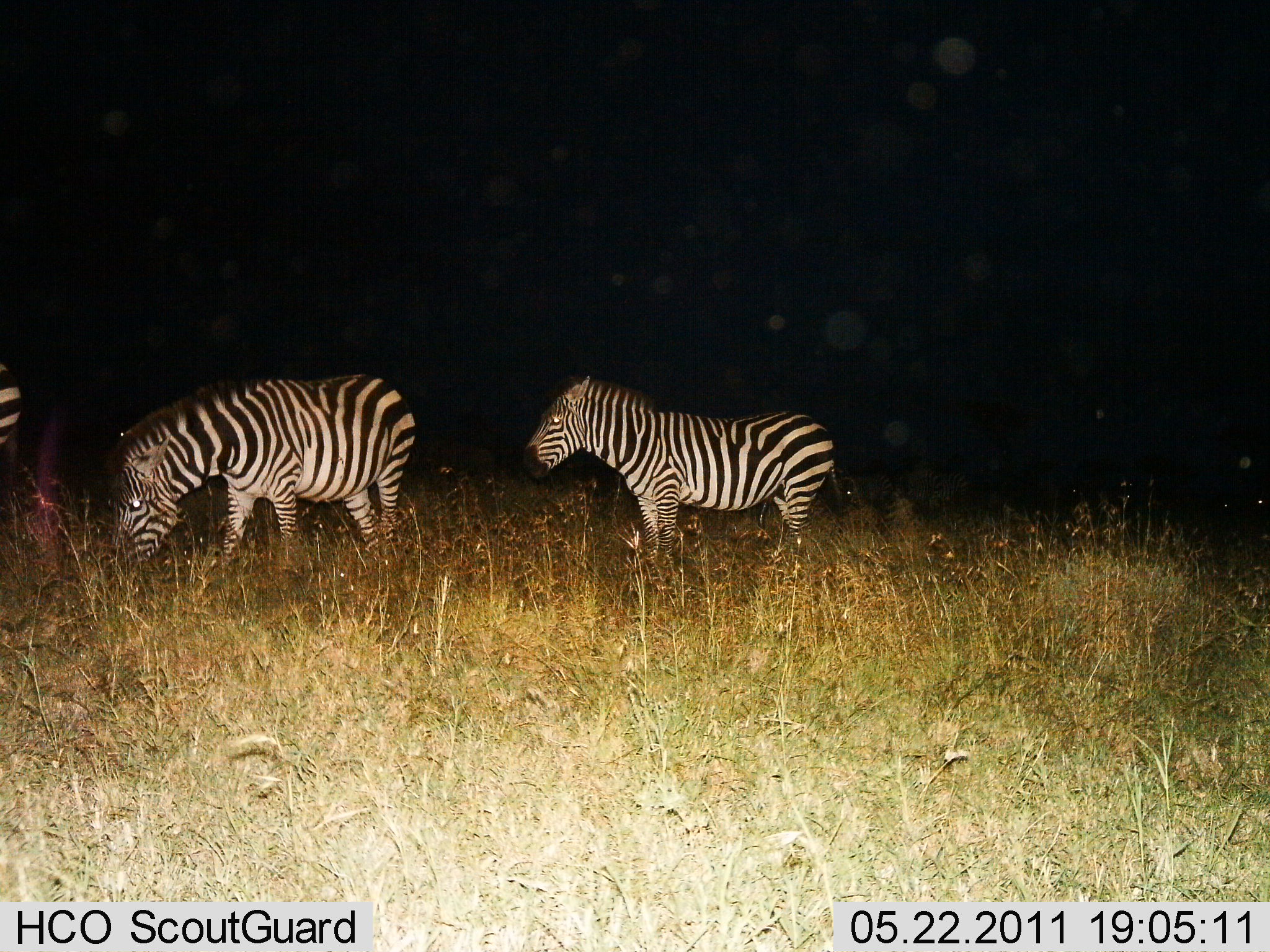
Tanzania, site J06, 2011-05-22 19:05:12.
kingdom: Animalia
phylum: Chordata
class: Mammalia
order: Perissodactyla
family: Equidae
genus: Equus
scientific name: Equus quagga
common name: plains zebra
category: zebra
Zebra (plains zebra) (Equus quagga), count 3. Behavior (volunteer vote fractions): standing 64%, resting 9%, moving 0%, interacting 0%. Young present (vote fraction): 0%. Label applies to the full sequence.